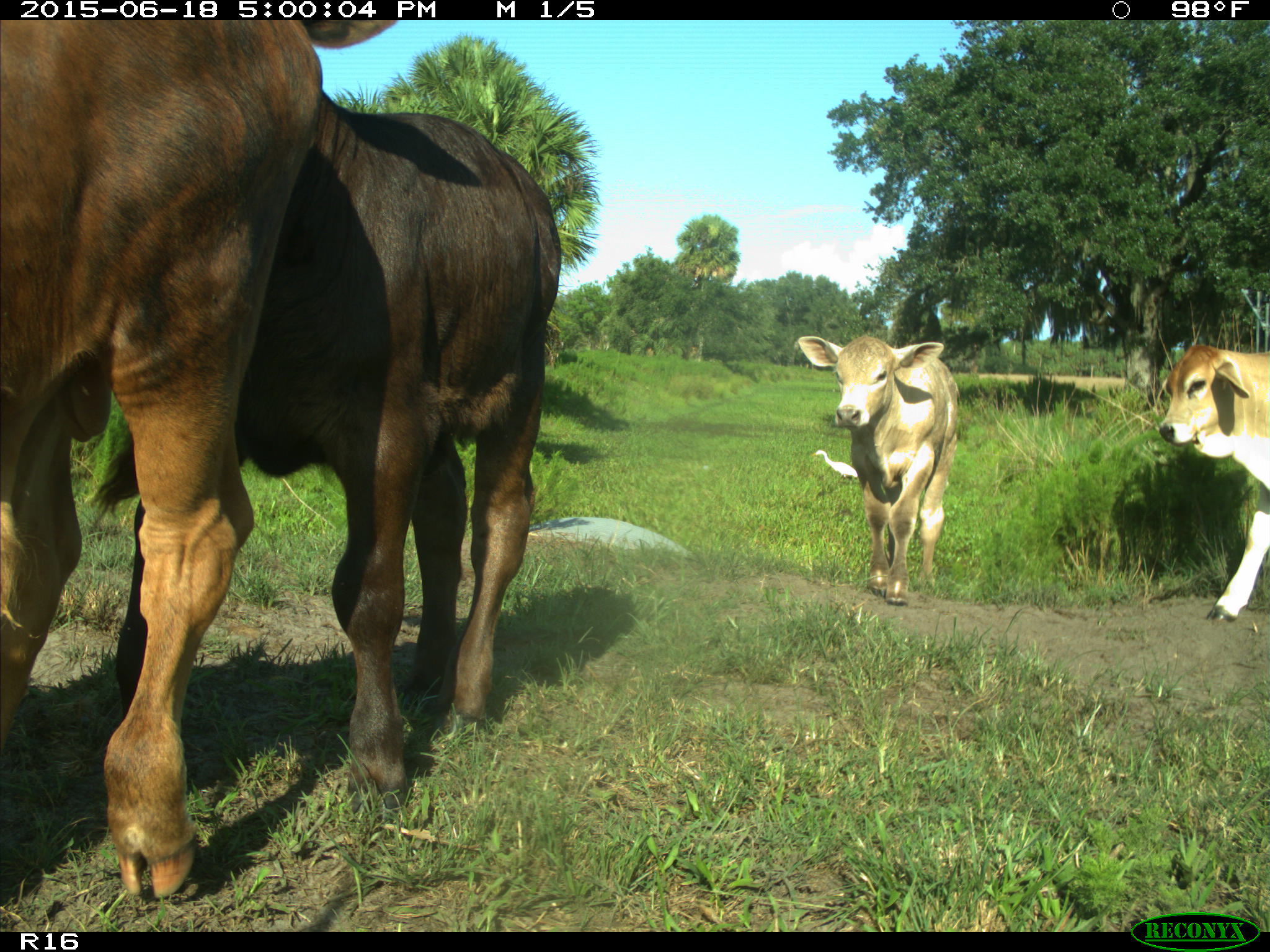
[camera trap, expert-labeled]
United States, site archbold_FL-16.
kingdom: Animalia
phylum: Chordata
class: Mammalia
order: Artiodactyla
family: Bovidae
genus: Bos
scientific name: Bos taurus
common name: domestic cow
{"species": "Bos taurus (domestic cow)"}